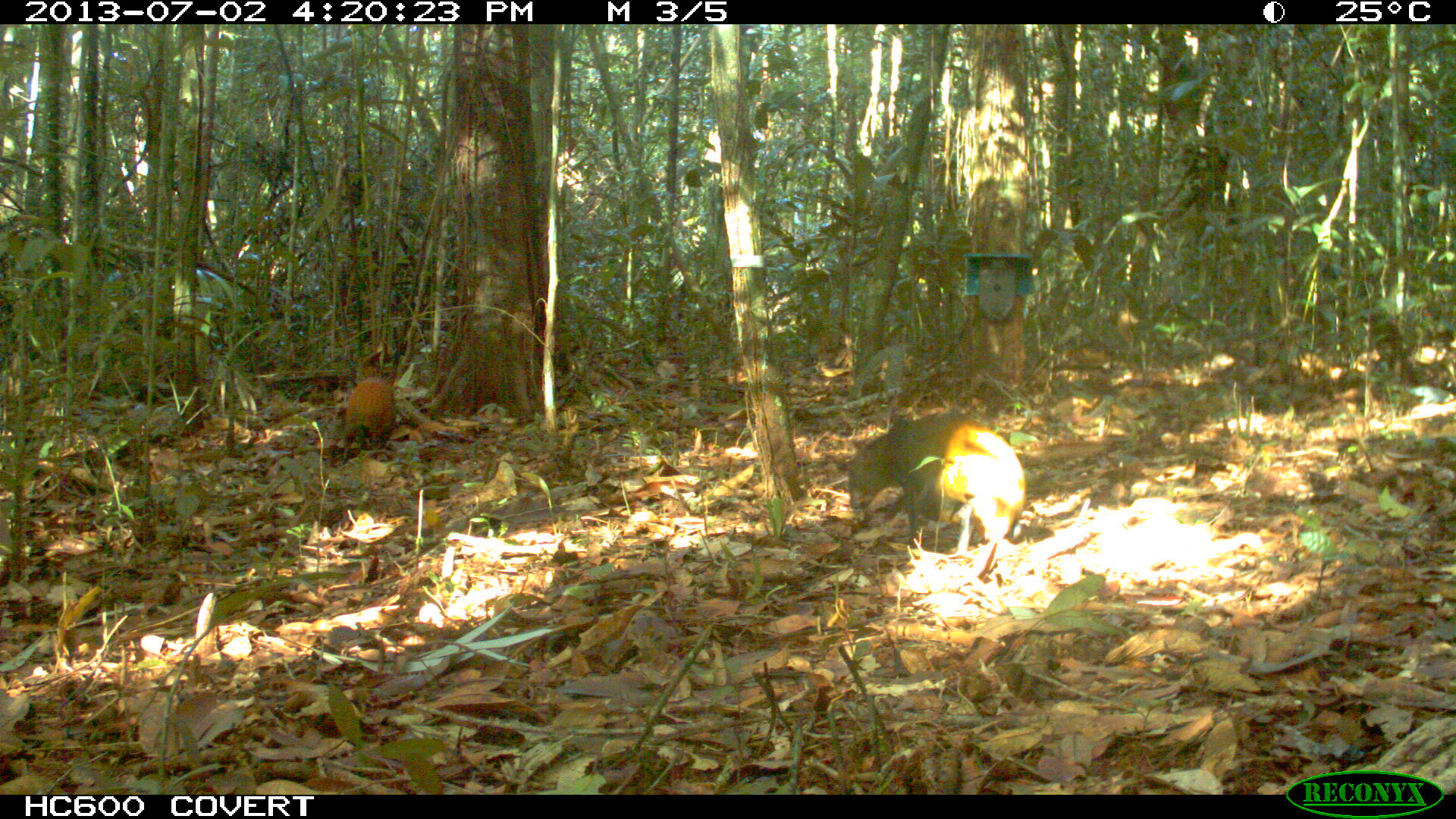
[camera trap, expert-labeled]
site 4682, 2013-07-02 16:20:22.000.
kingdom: Animalia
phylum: Chordata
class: Mammalia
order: Rodentia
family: Dasyproctidae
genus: Dasyprocta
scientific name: Dasyprocta leporina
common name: red-rumped agouti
Dasyprocta leporina (red-rumped agouti), count 2, age adult.